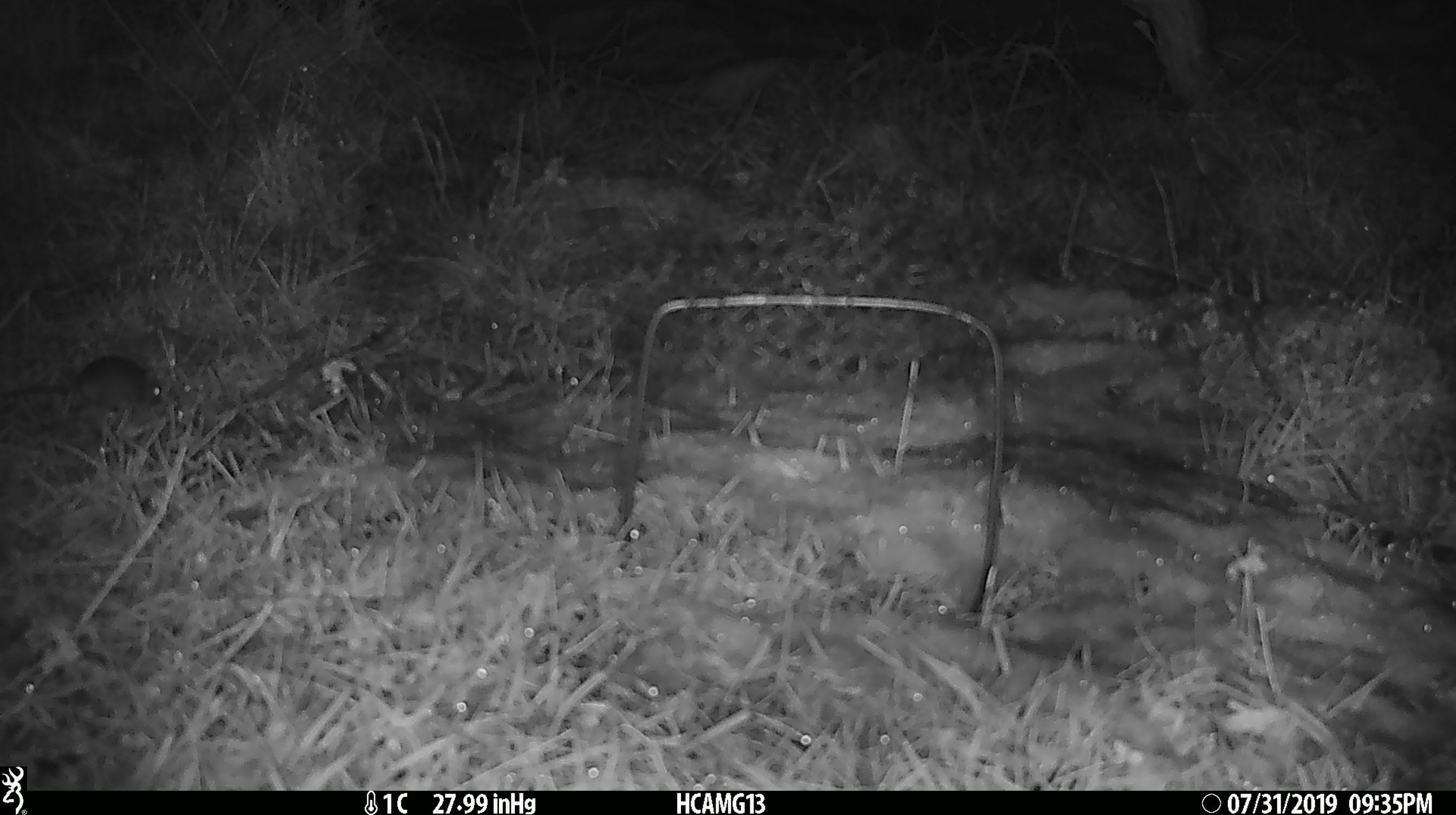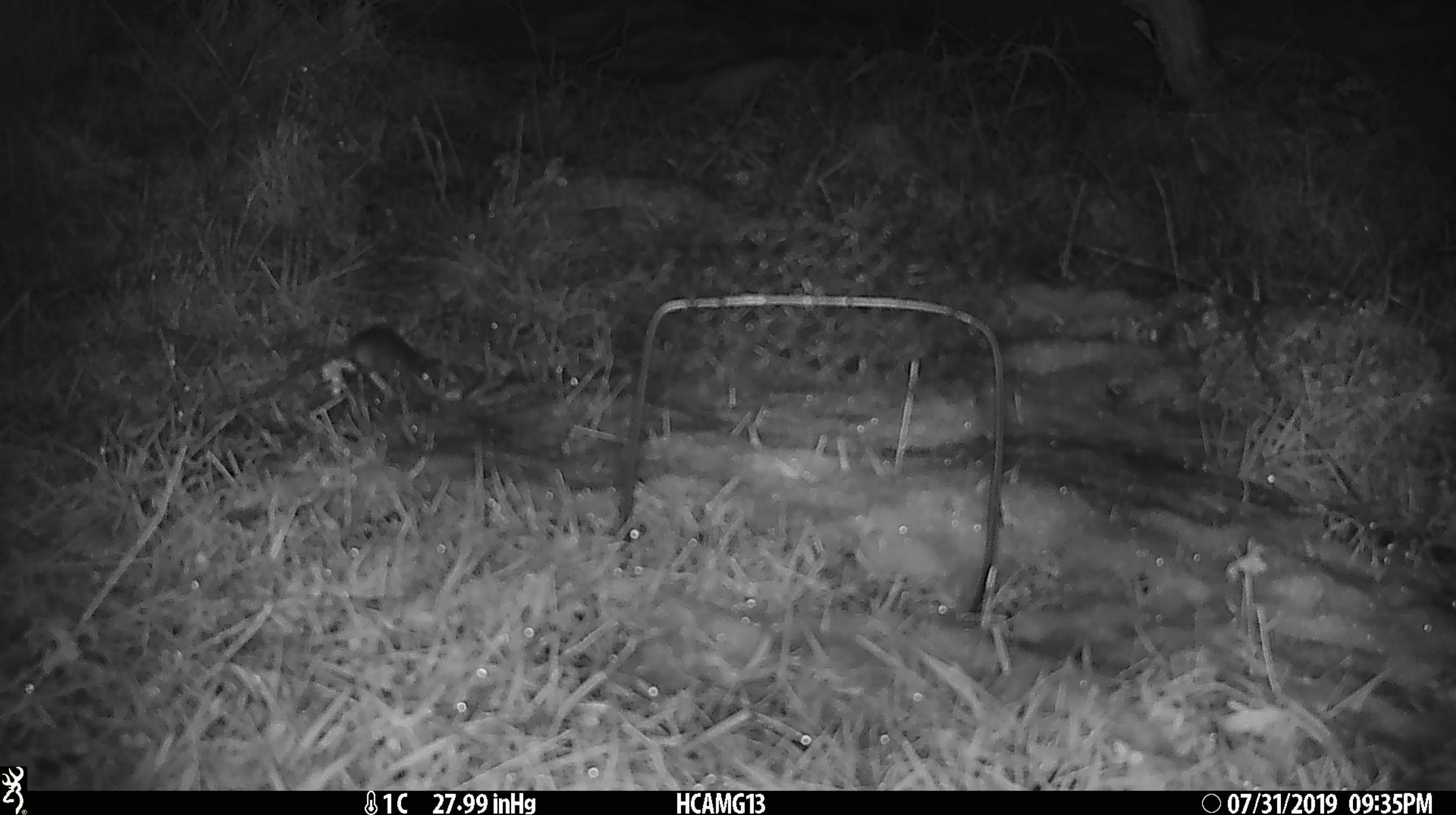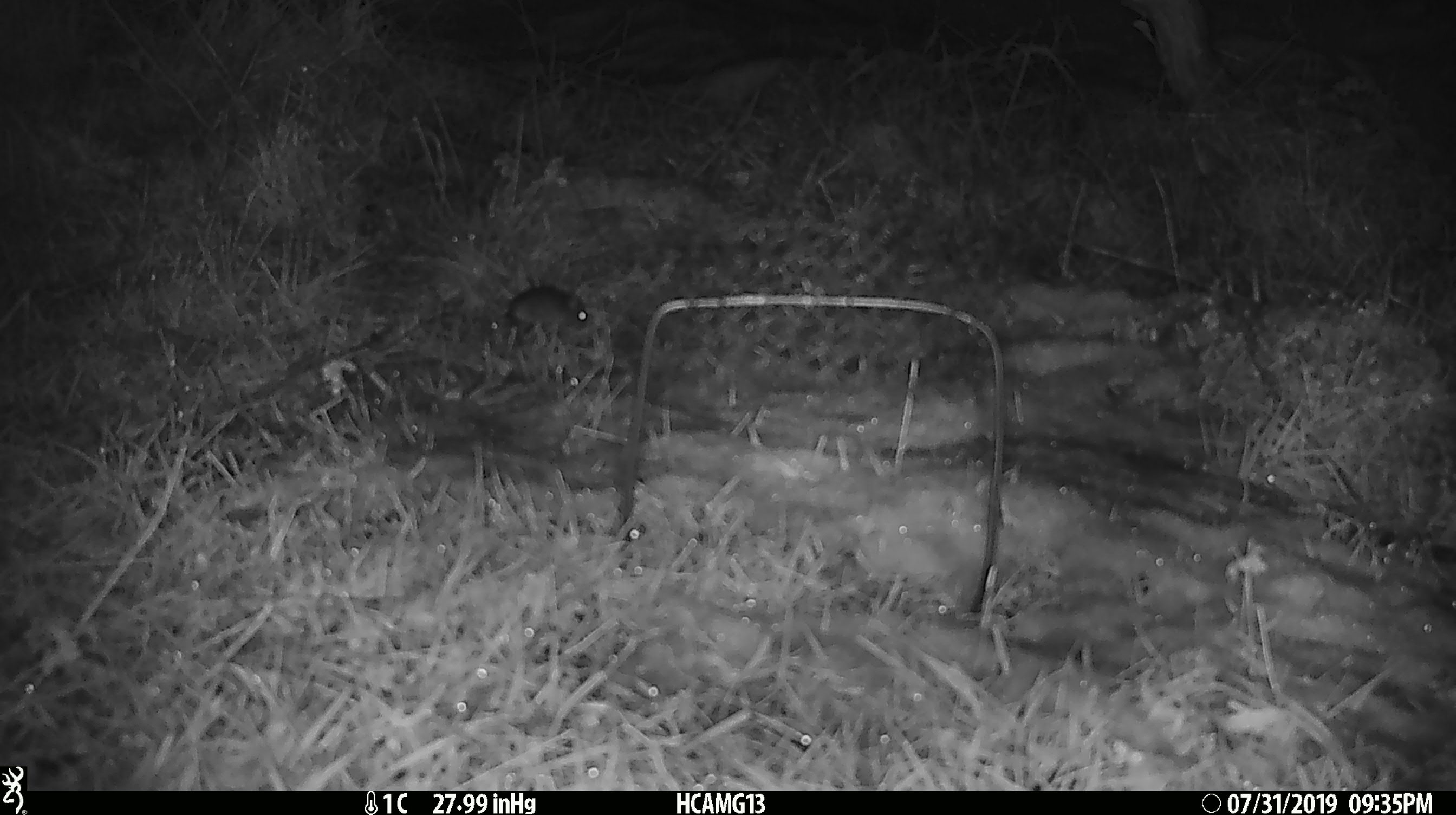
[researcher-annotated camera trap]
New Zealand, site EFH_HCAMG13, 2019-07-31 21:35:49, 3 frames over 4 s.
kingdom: Animalia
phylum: Chordata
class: Mammalia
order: Rodentia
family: Muridae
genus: Mus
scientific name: Mus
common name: mouse